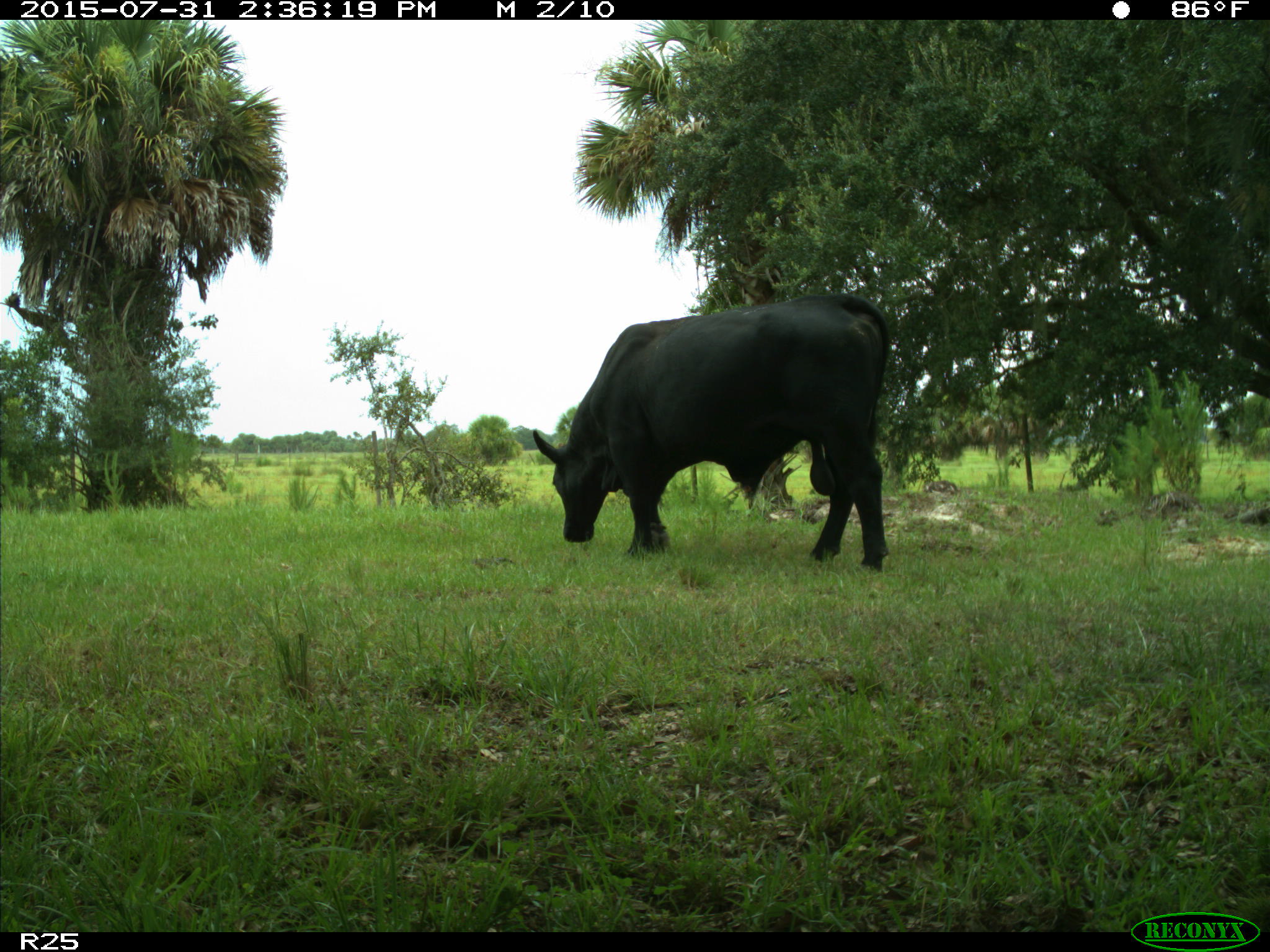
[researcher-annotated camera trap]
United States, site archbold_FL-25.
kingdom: Animalia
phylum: Chordata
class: Mammalia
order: Artiodactyla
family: Bovidae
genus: Bos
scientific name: Bos taurus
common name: domestic cow